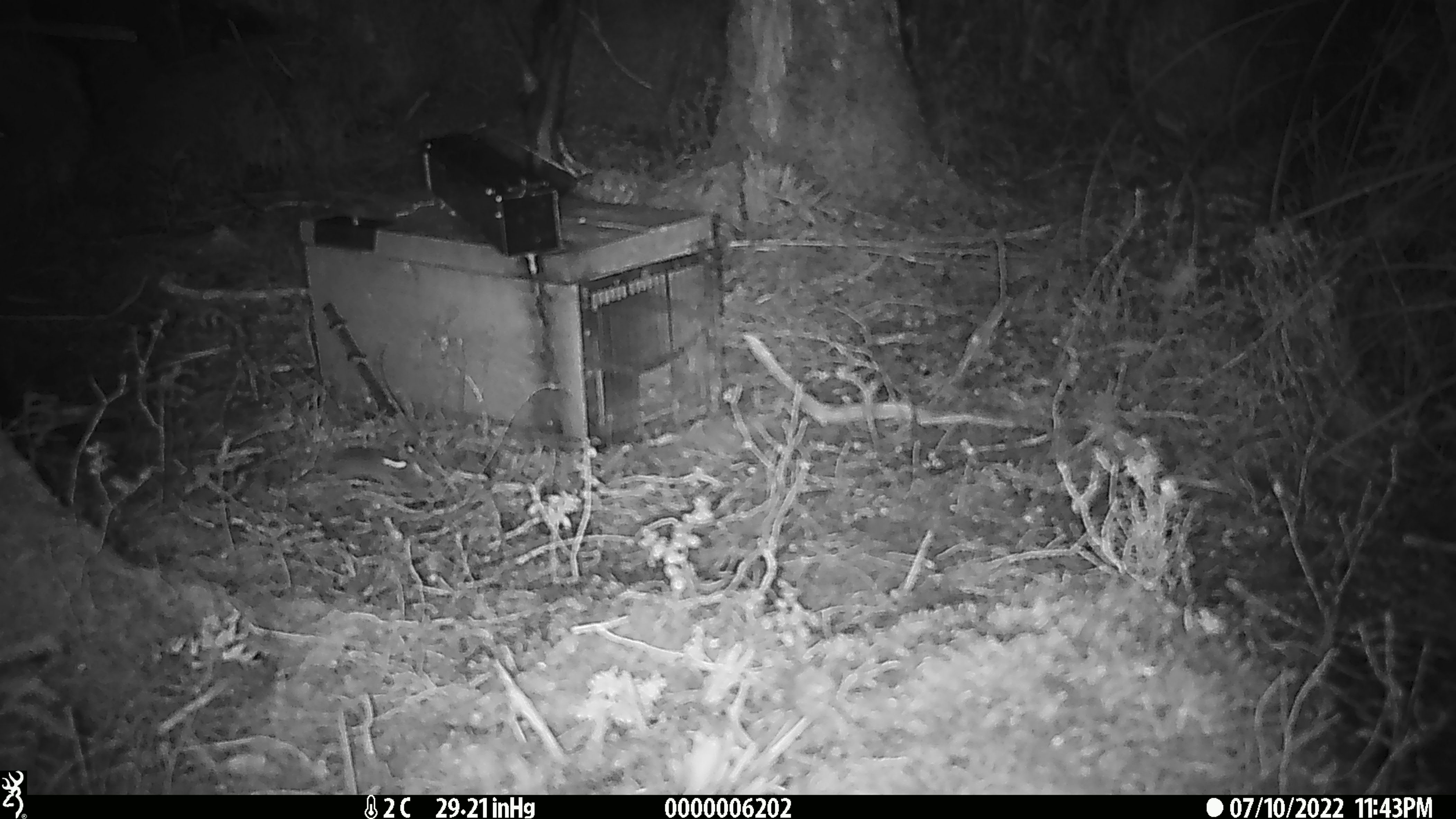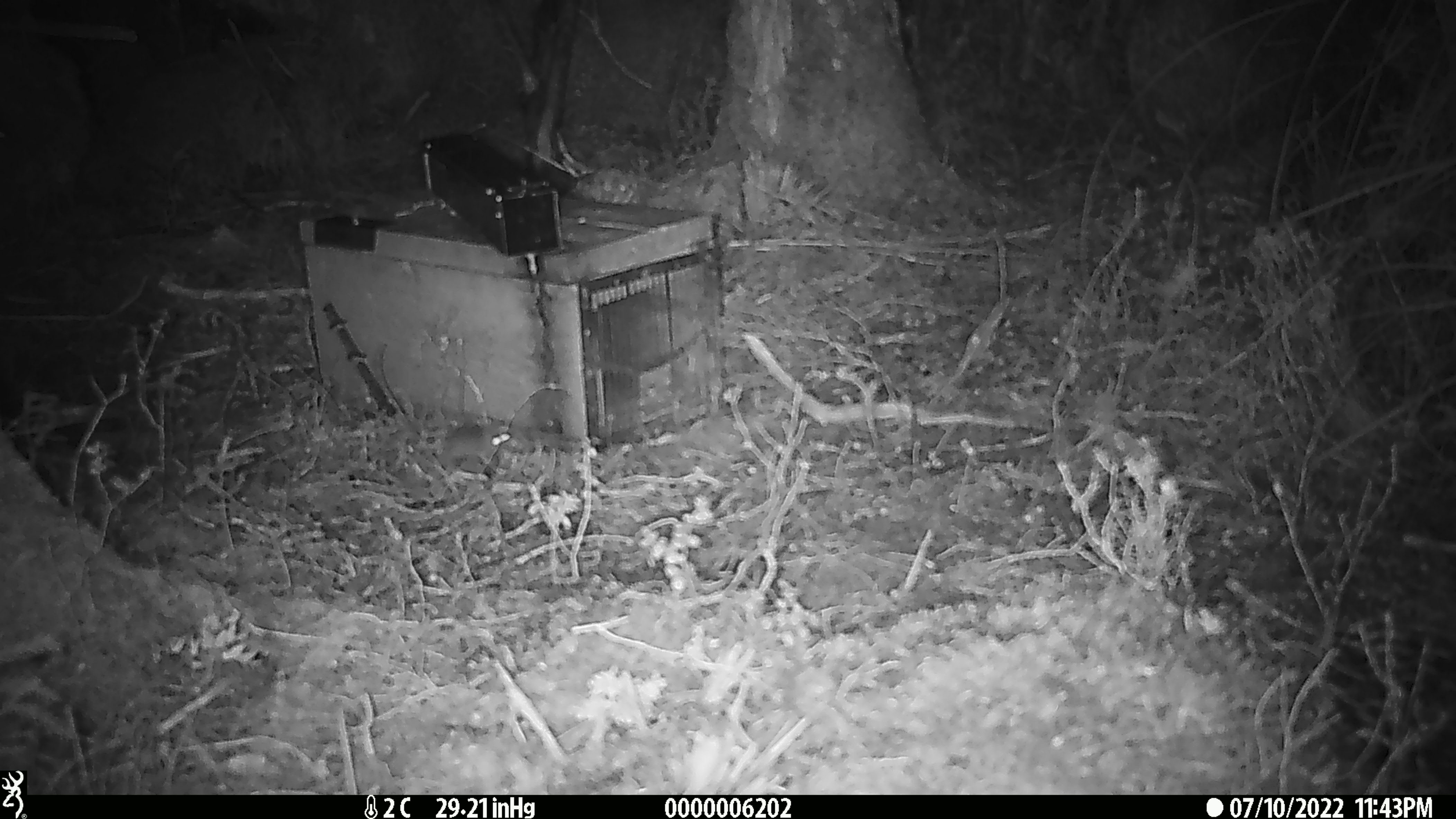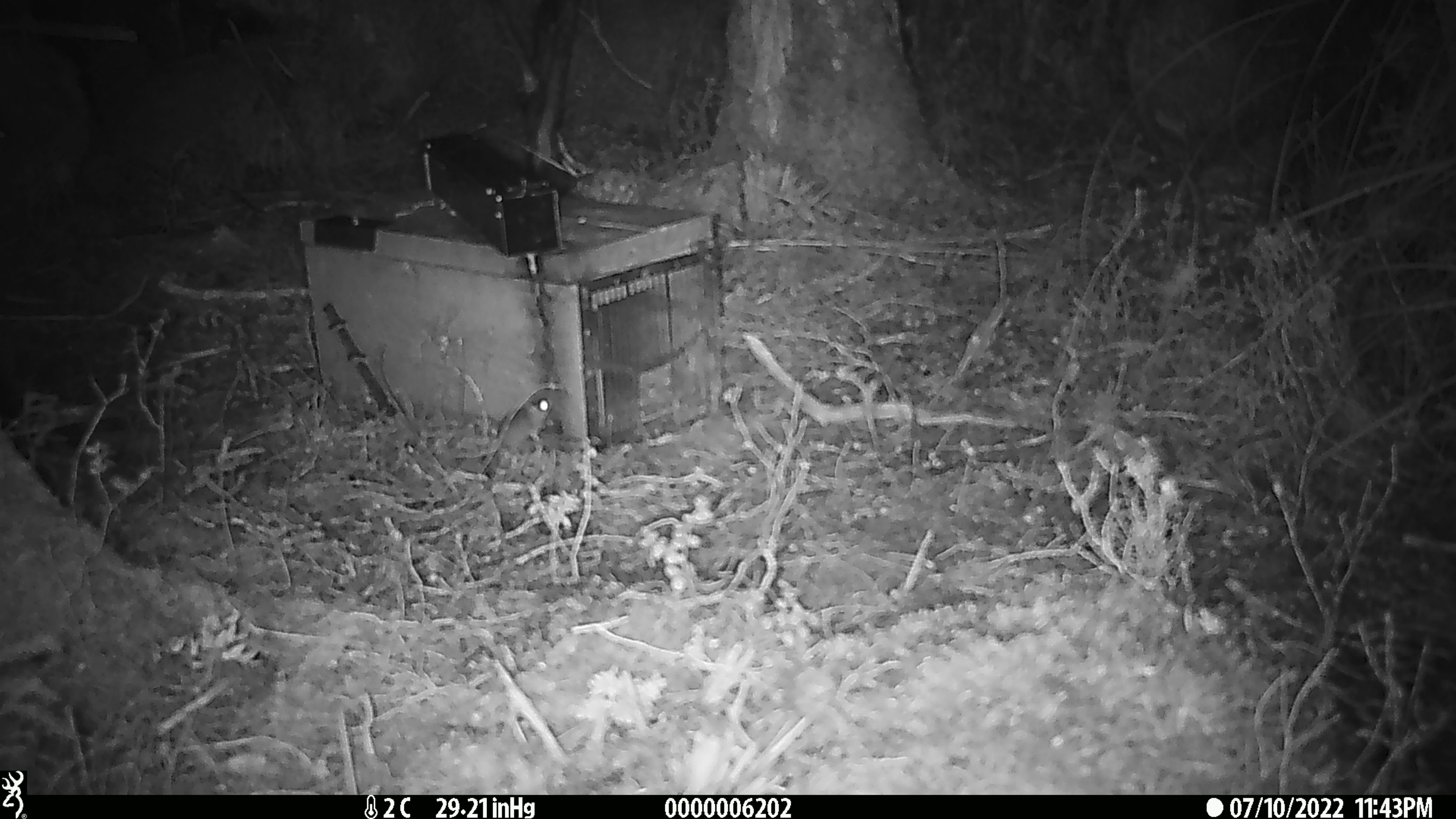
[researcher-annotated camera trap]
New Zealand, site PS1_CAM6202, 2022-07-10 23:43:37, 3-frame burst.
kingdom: Animalia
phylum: Chordata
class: Mammalia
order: Rodentia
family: Muridae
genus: Mus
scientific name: Mus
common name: mouse